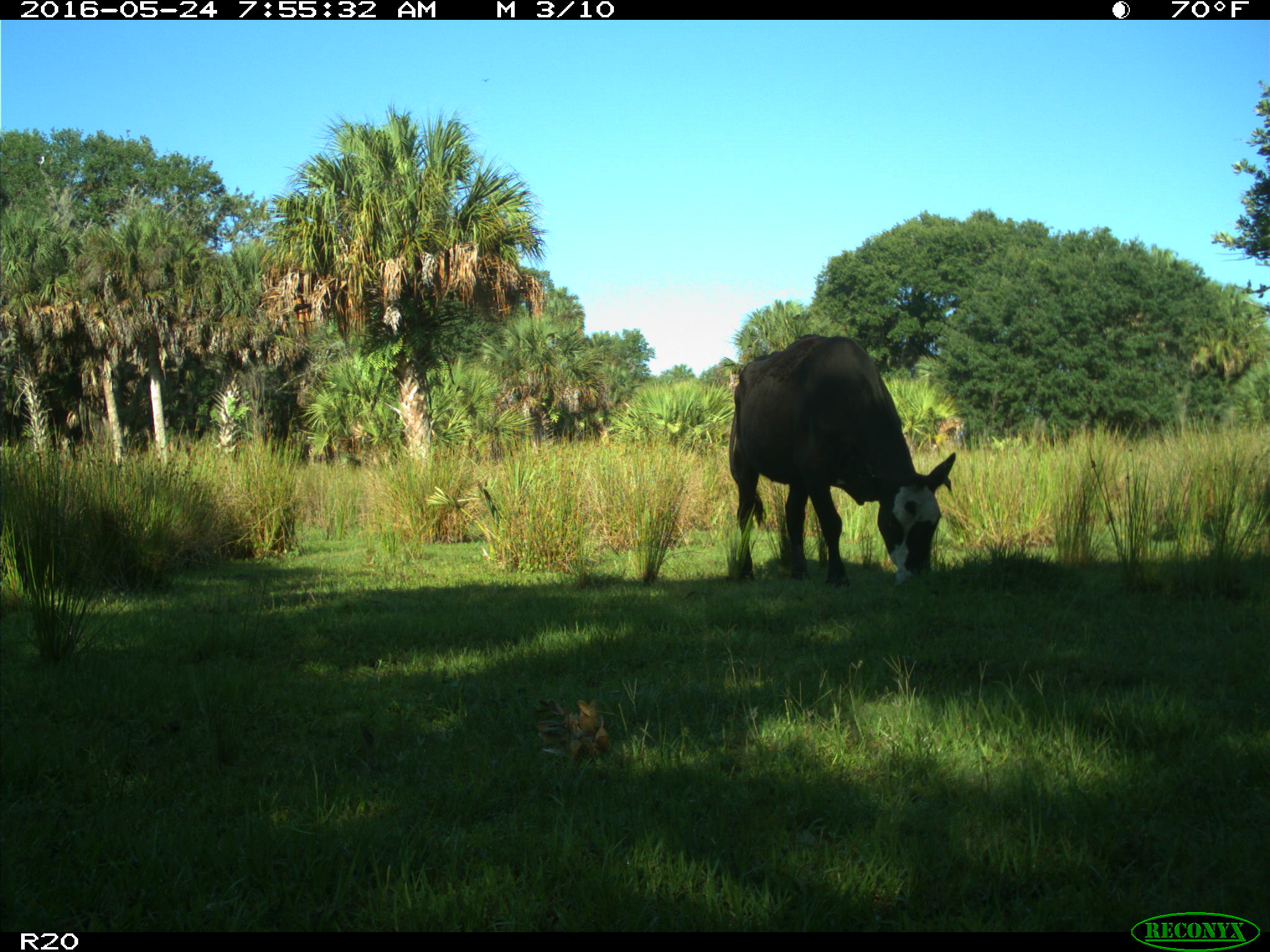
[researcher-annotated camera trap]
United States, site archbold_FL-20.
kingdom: Animalia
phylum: Chordata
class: Mammalia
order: Artiodactyla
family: Bovidae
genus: Bos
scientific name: Bos taurus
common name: domestic cow